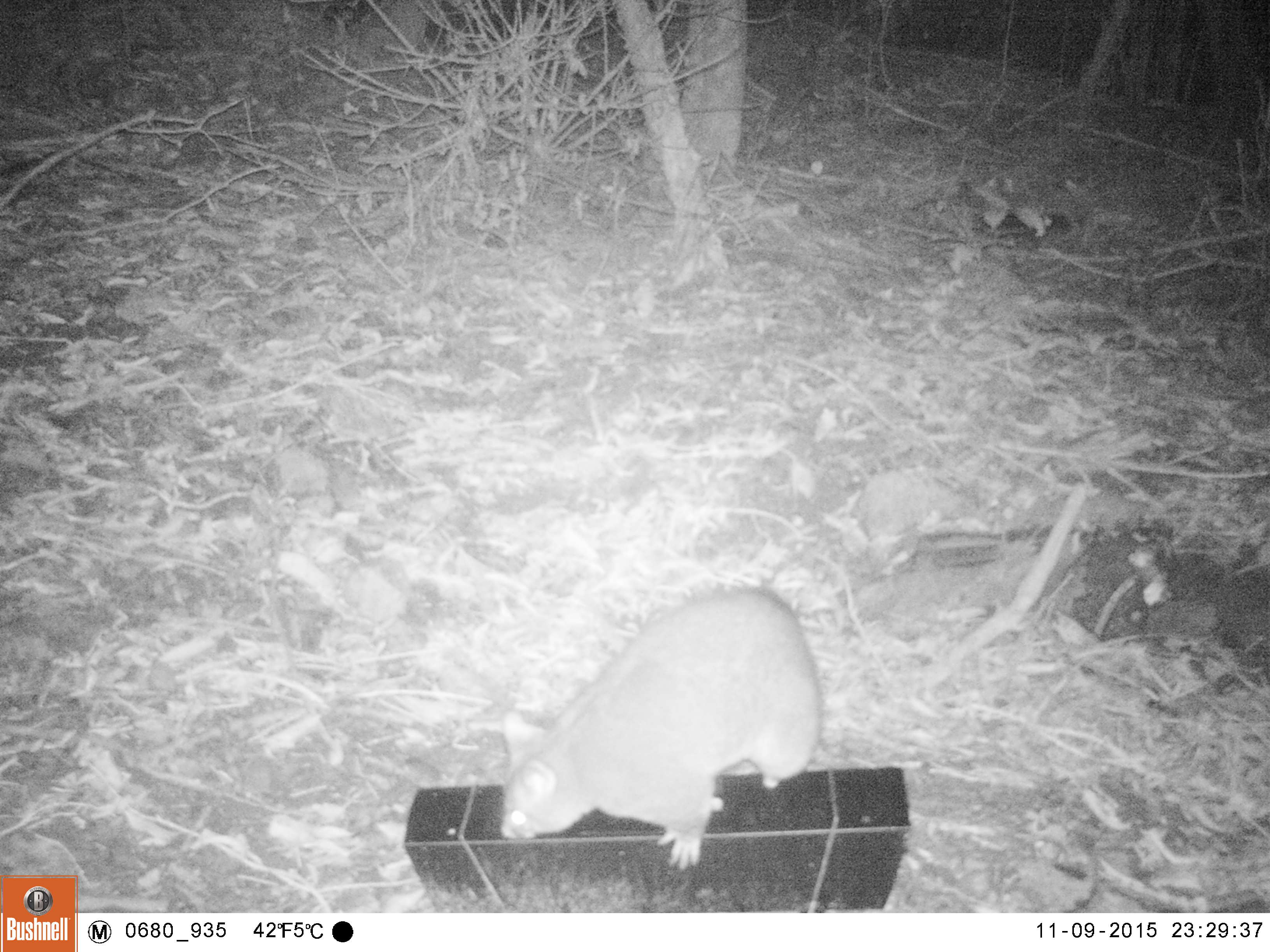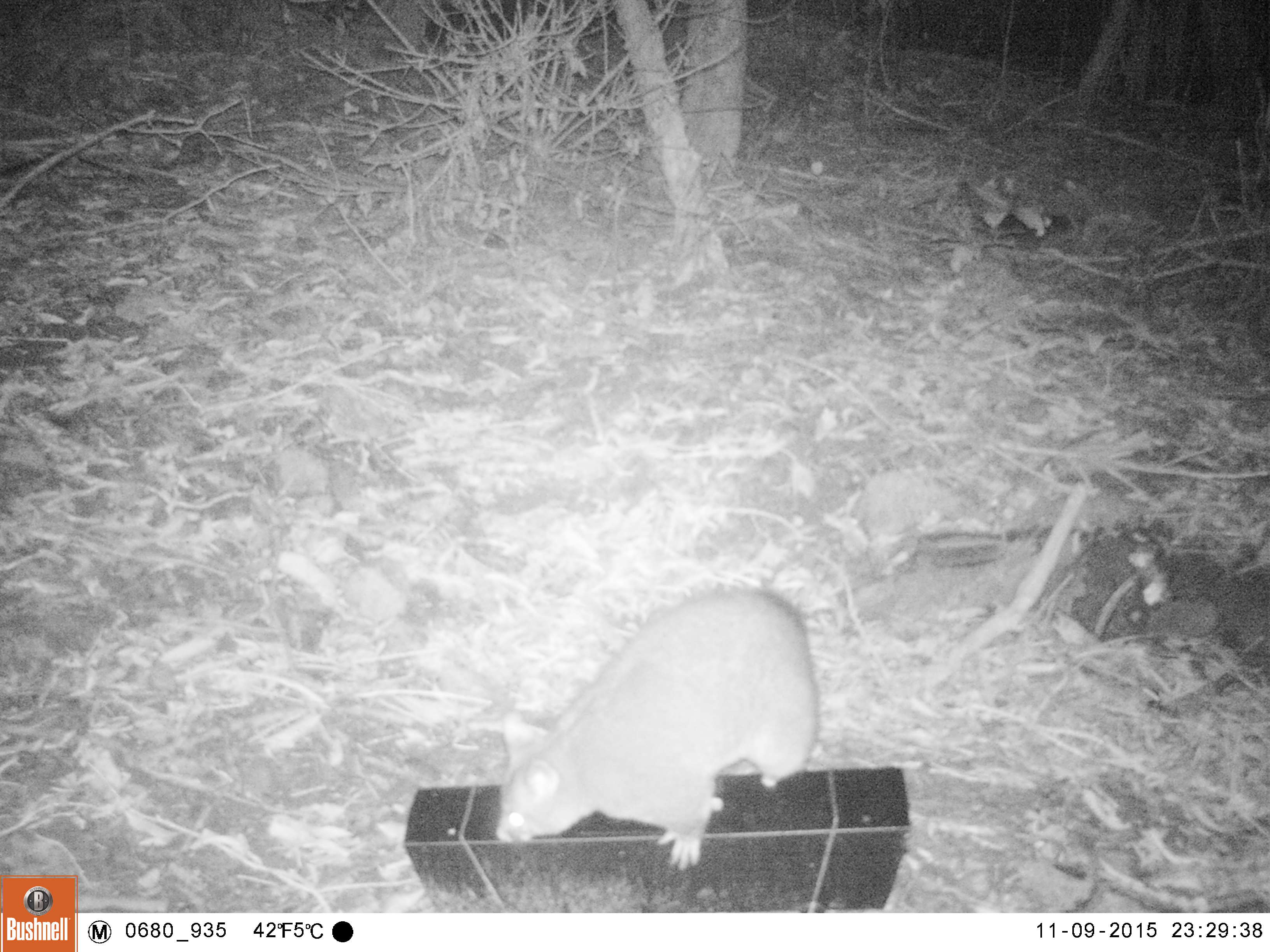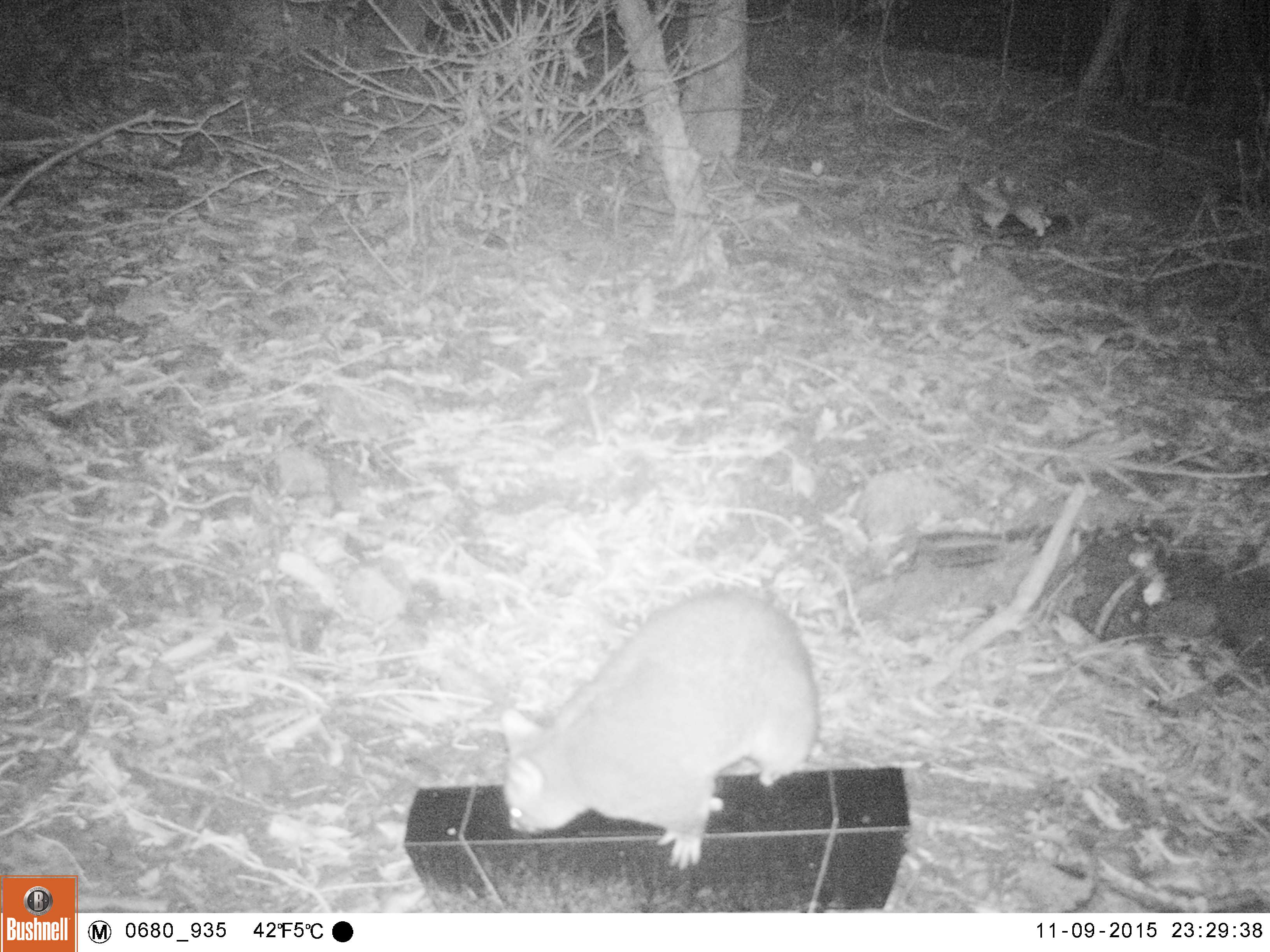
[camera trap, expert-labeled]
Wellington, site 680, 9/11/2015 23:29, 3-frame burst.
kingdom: Animalia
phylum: Chordata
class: Mammalia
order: Didelphimorphia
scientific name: Didelphimorphia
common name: possum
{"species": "possum (Didelphimorphia)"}